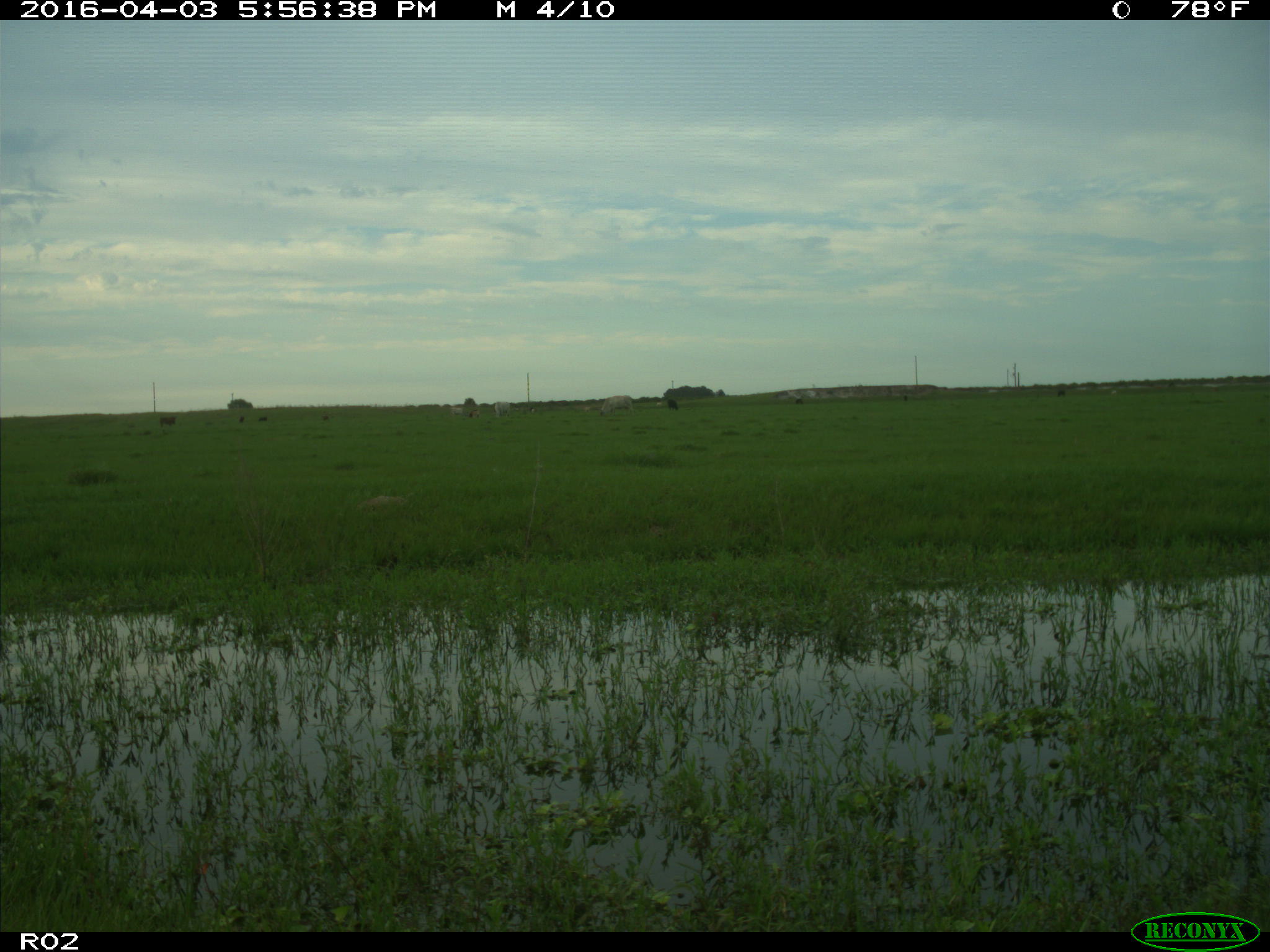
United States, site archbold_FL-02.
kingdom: Animalia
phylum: Chordata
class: Mammalia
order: Artiodactyla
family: Bovidae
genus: Bos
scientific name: Bos taurus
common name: domestic cow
Bos taurus (domestic cow).